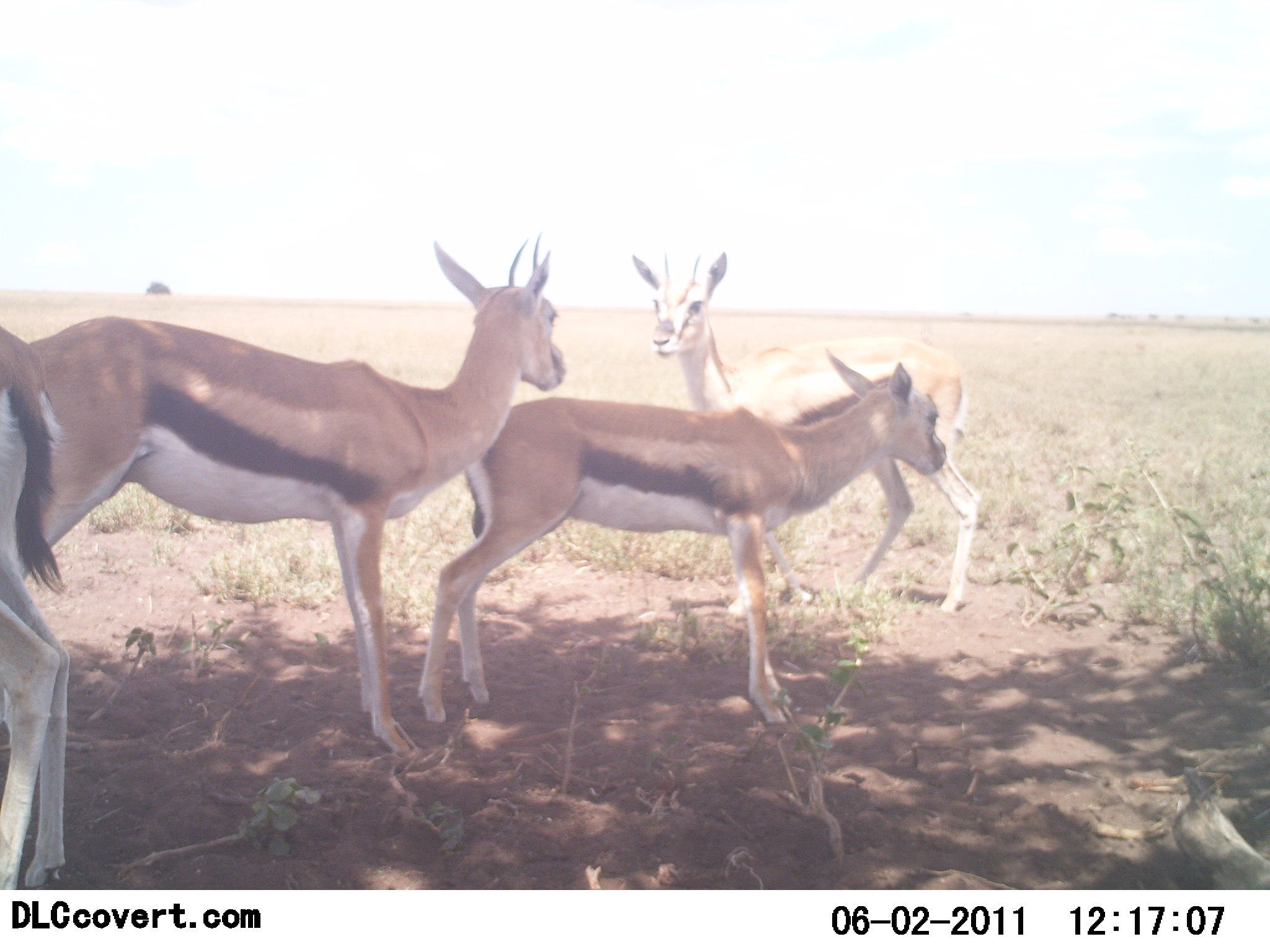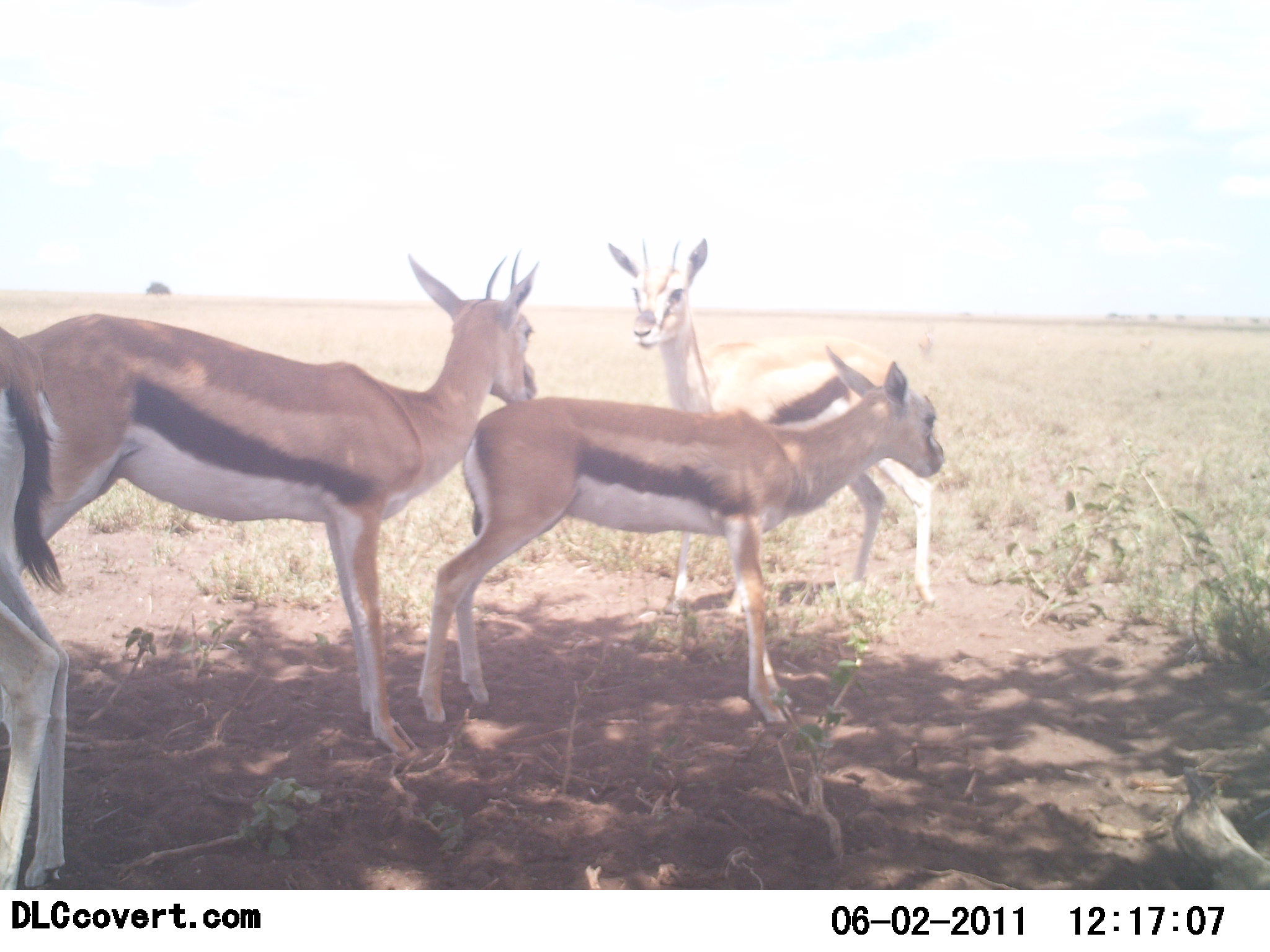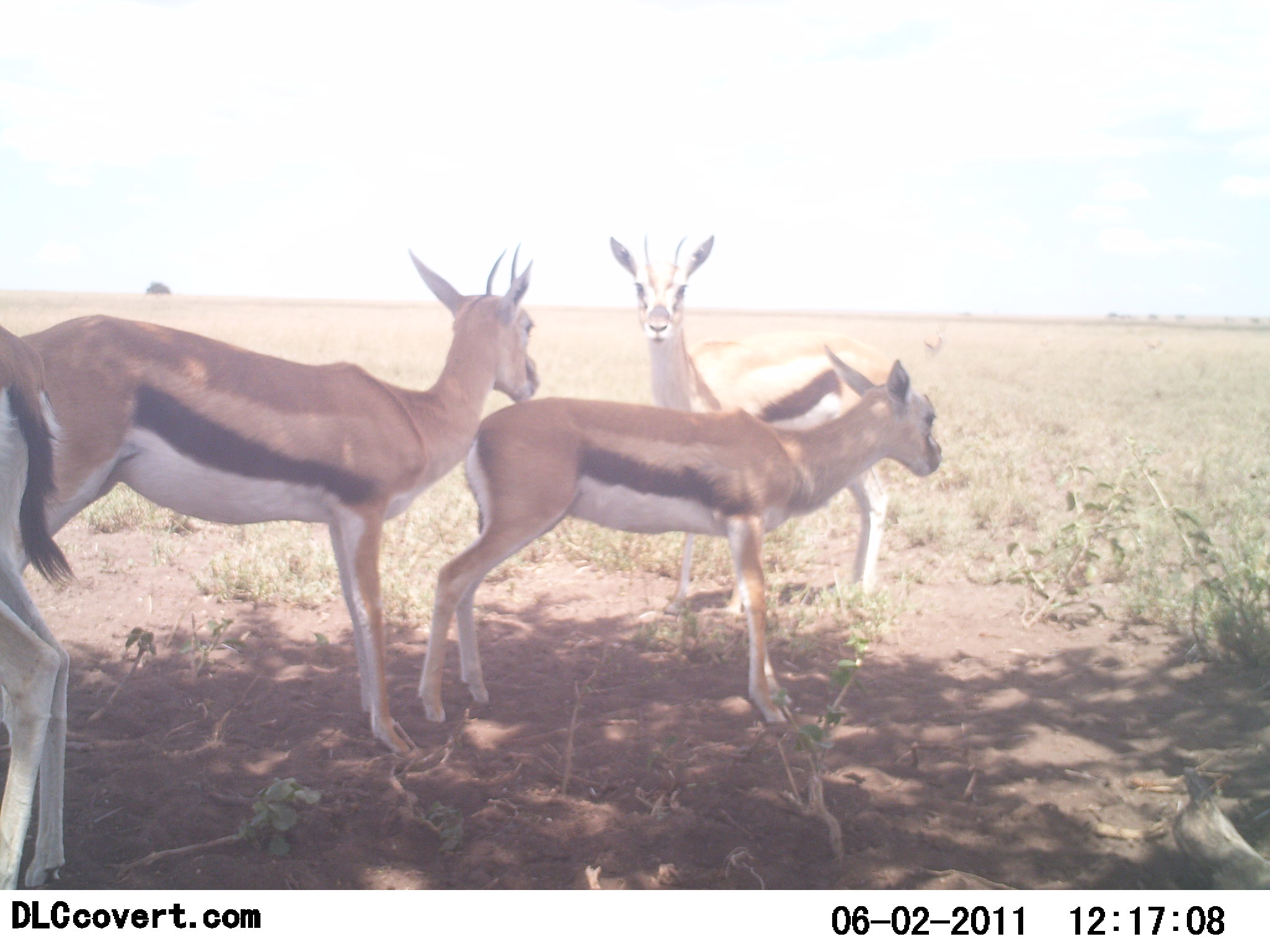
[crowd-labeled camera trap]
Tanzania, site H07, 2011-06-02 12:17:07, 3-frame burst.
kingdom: Animalia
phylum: Chordata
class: Mammalia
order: Artiodactyla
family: Bovidae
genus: Eudorcas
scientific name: Eudorcas thomsonii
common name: thomson's gazelle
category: gazellethomsons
Gazellethomsons (thomson's gazelle) (Eudorcas thomsonii), count 4. Behavior (volunteer vote fractions): standing 100%, resting 0%, moving 0%, interacting 20%. Young present (vote fraction): 0%. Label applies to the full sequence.